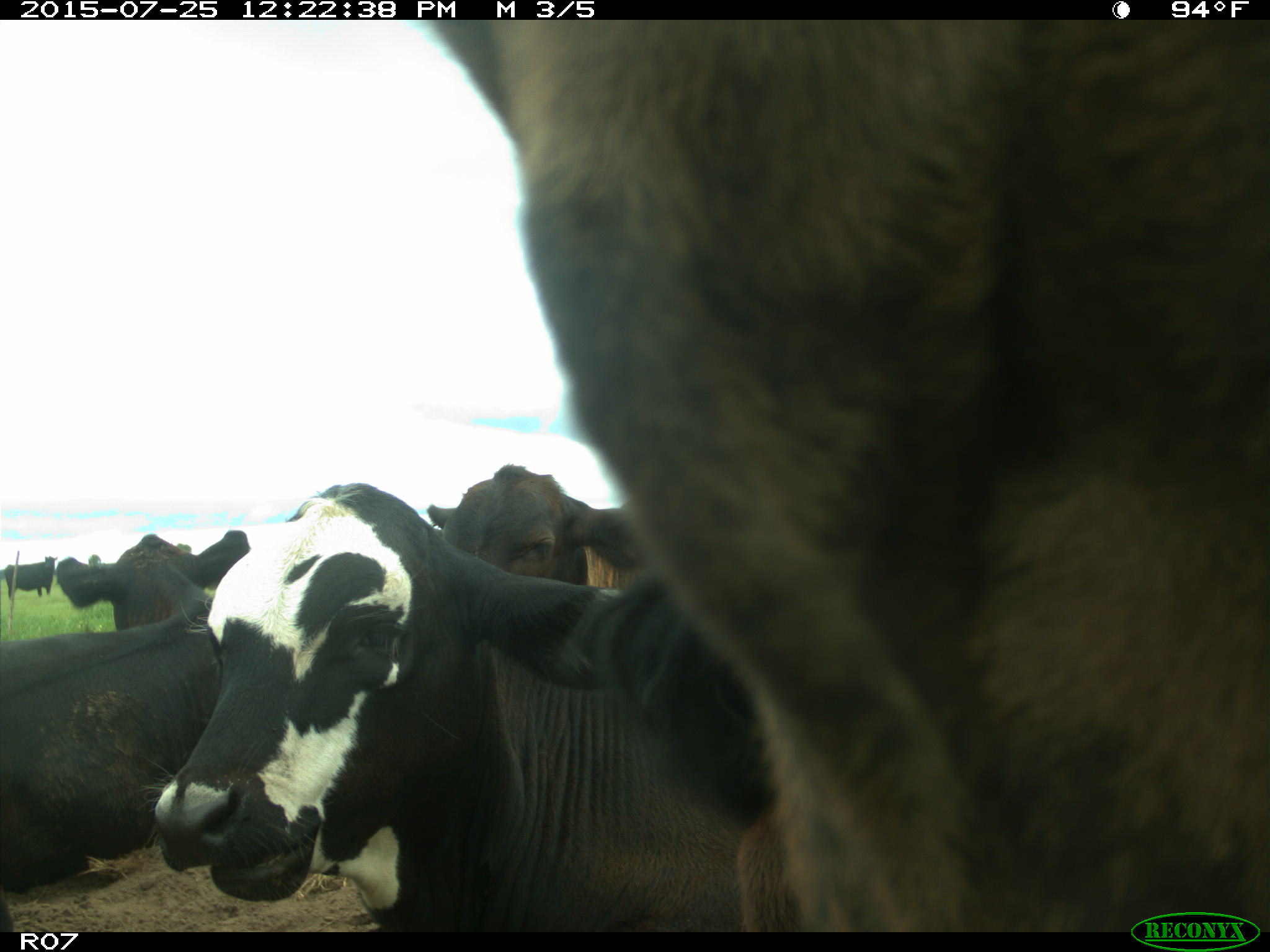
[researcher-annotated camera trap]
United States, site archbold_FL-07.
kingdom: Animalia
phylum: Chordata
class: Mammalia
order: Artiodactyla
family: Bovidae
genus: Bos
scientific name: Bos taurus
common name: domestic cow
Bos taurus (domestic cow).